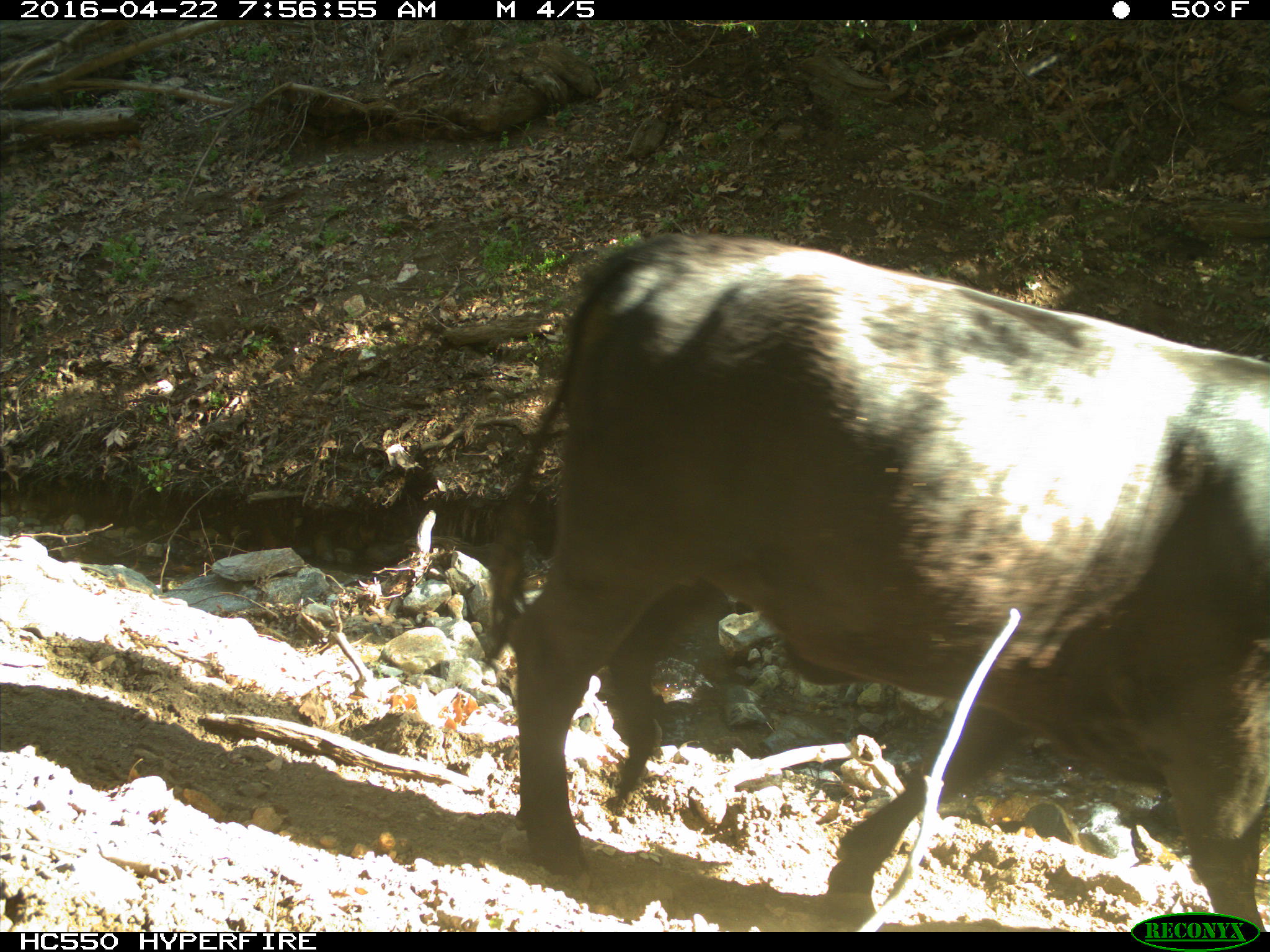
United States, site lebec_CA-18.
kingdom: Animalia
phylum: Chordata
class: Mammalia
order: Artiodactyla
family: Bovidae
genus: Bos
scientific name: Bos taurus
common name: domestic cow